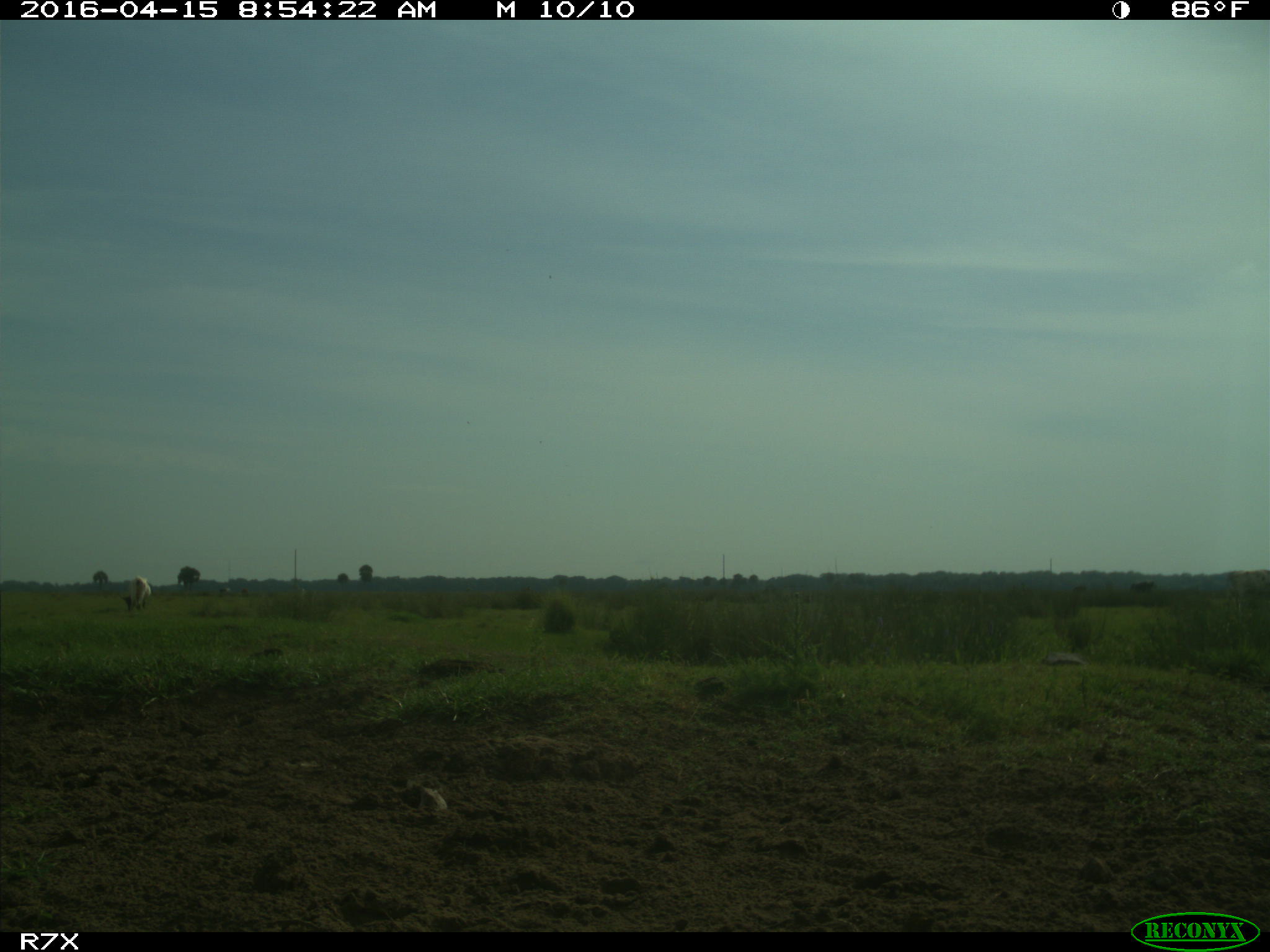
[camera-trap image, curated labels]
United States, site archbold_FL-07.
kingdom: Animalia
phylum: Chordata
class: Mammalia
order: Artiodactyla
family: Bovidae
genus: Bos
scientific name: Bos taurus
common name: domestic cow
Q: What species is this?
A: Bos taurus (domestic cow).